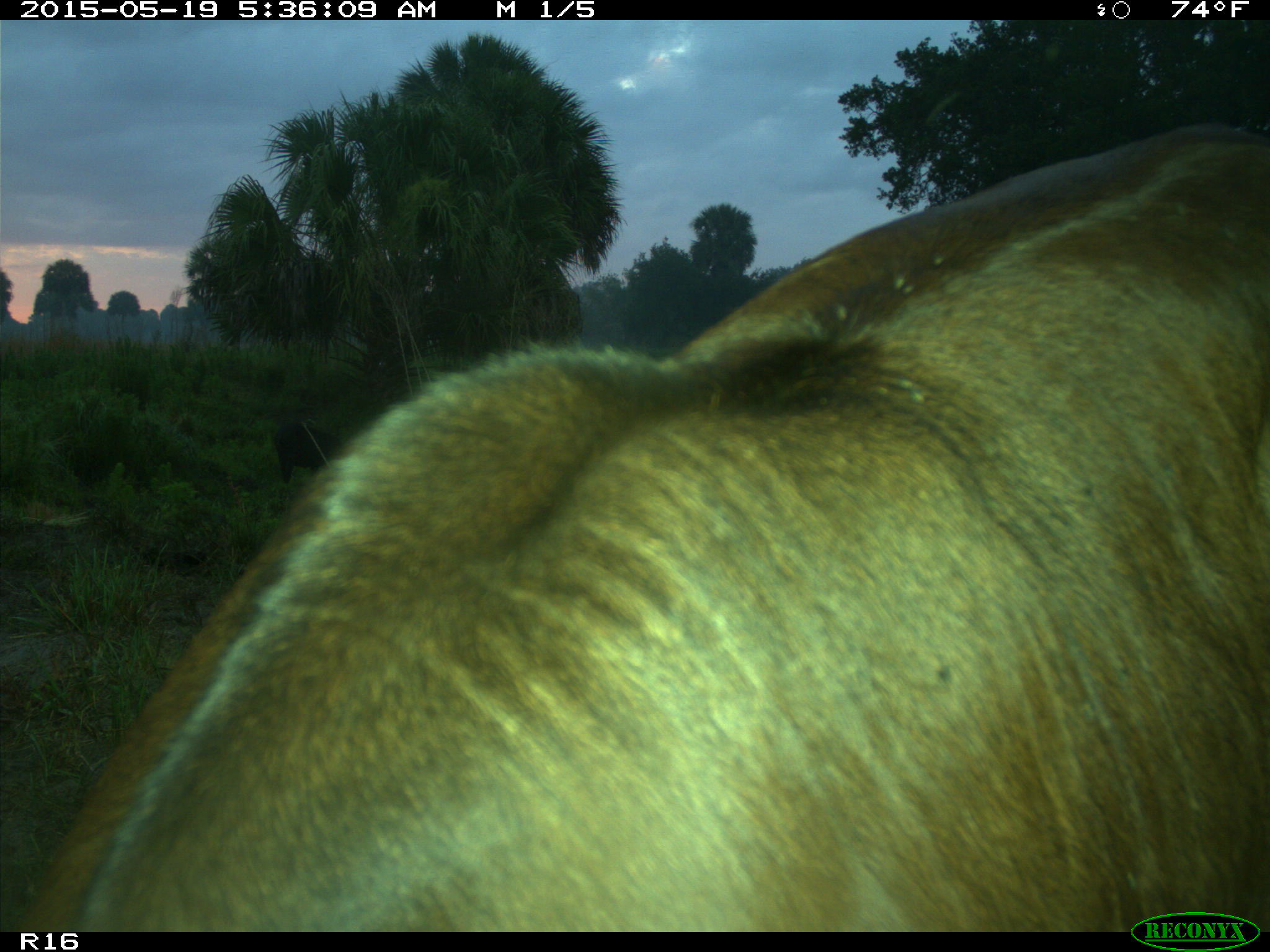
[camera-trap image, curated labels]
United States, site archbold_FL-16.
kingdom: Animalia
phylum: Chordata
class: Mammalia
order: Artiodactyla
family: Suidae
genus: Sus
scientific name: Sus scrofa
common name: wild boar